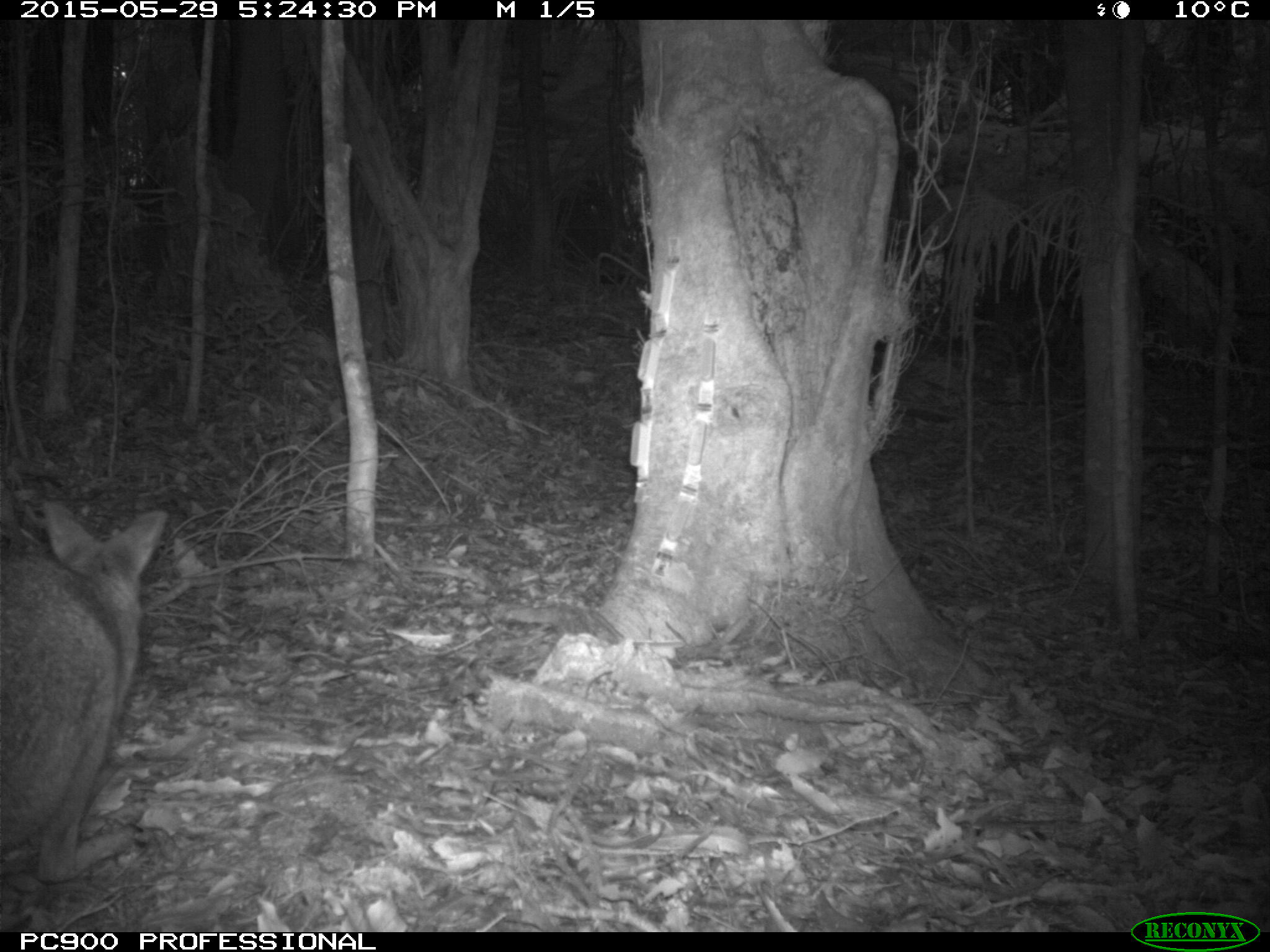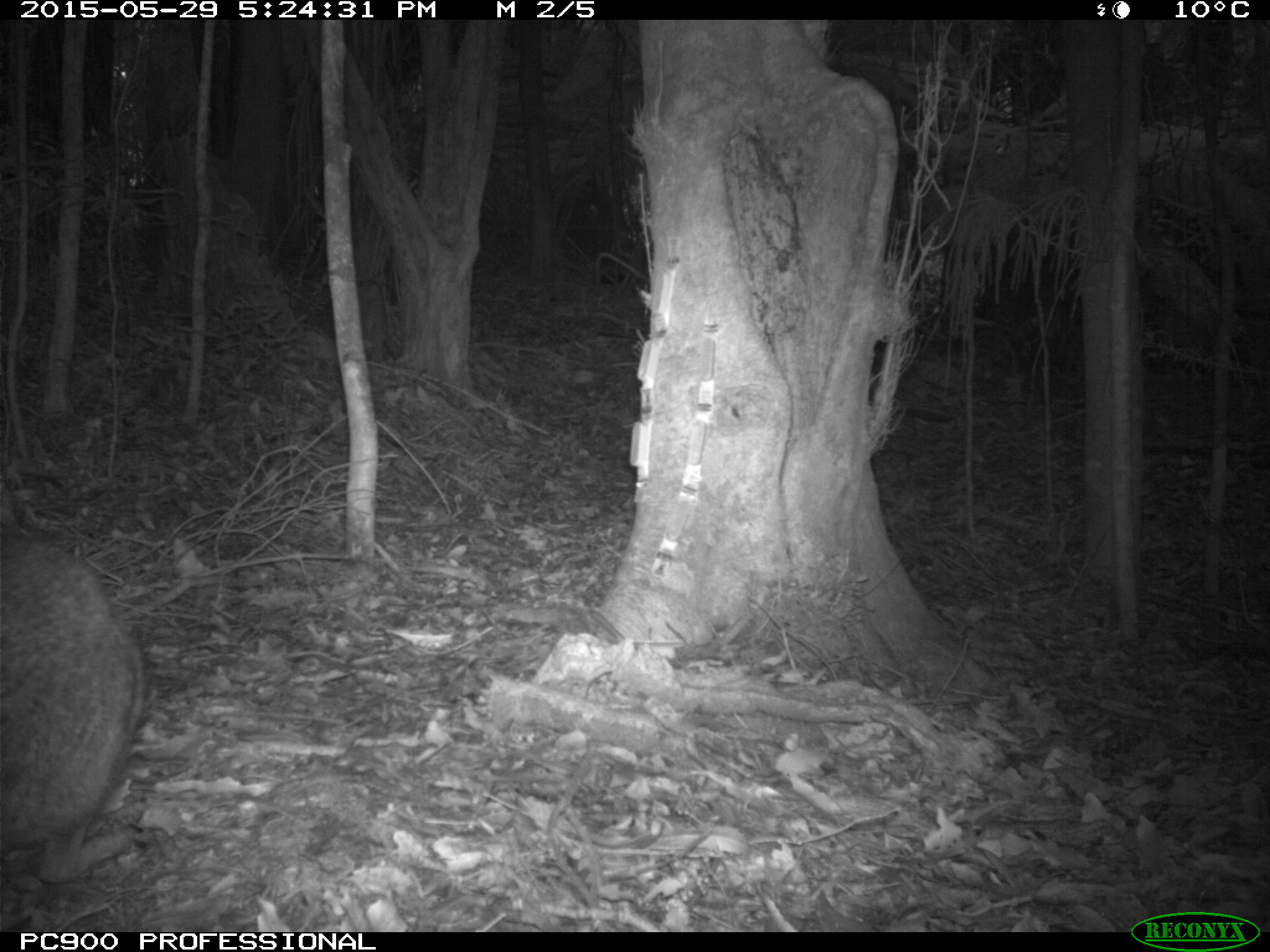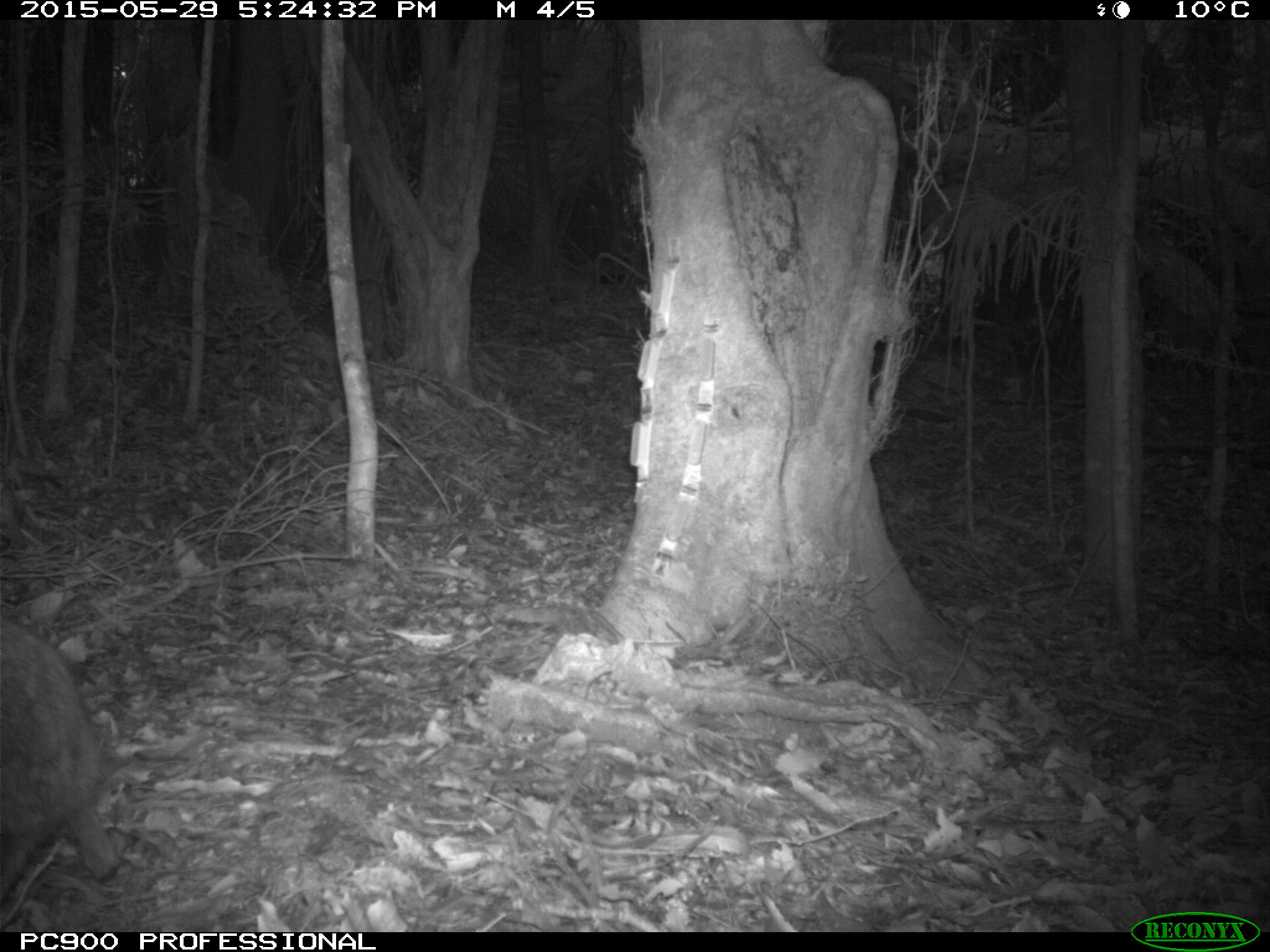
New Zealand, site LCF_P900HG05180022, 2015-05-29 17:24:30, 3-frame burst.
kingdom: Animalia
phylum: Chordata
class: Mammalia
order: Diprotodontia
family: Macropodidae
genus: Notamacropus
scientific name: Notamacropus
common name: wallaby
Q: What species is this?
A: Wallaby (Notamacropus).